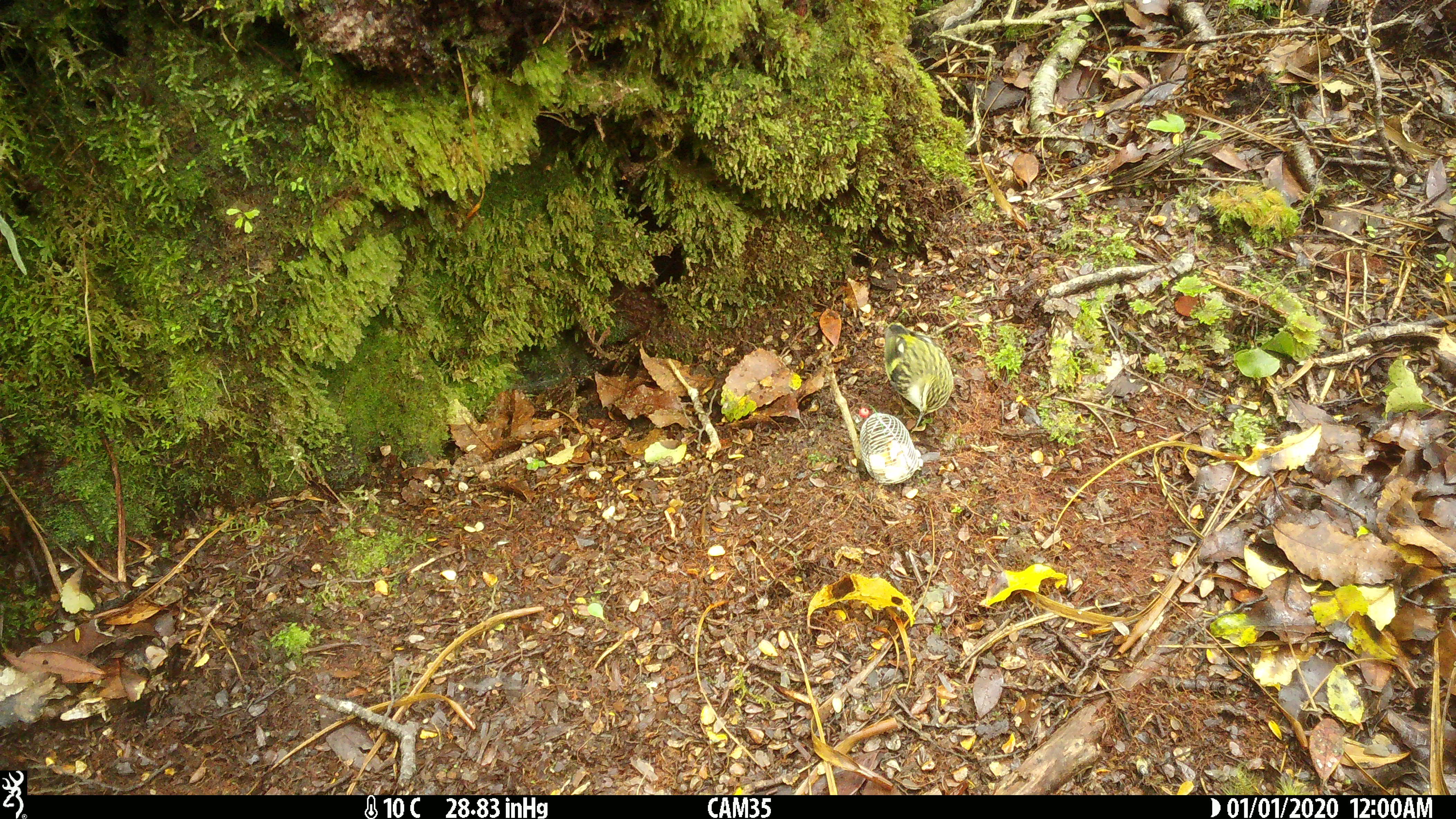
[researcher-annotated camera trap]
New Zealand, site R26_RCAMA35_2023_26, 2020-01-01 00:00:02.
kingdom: Animalia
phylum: Chordata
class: Aves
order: Passeriformes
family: Acanthisittidae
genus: Acanthisitta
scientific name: Acanthisitta chloris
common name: rifleman